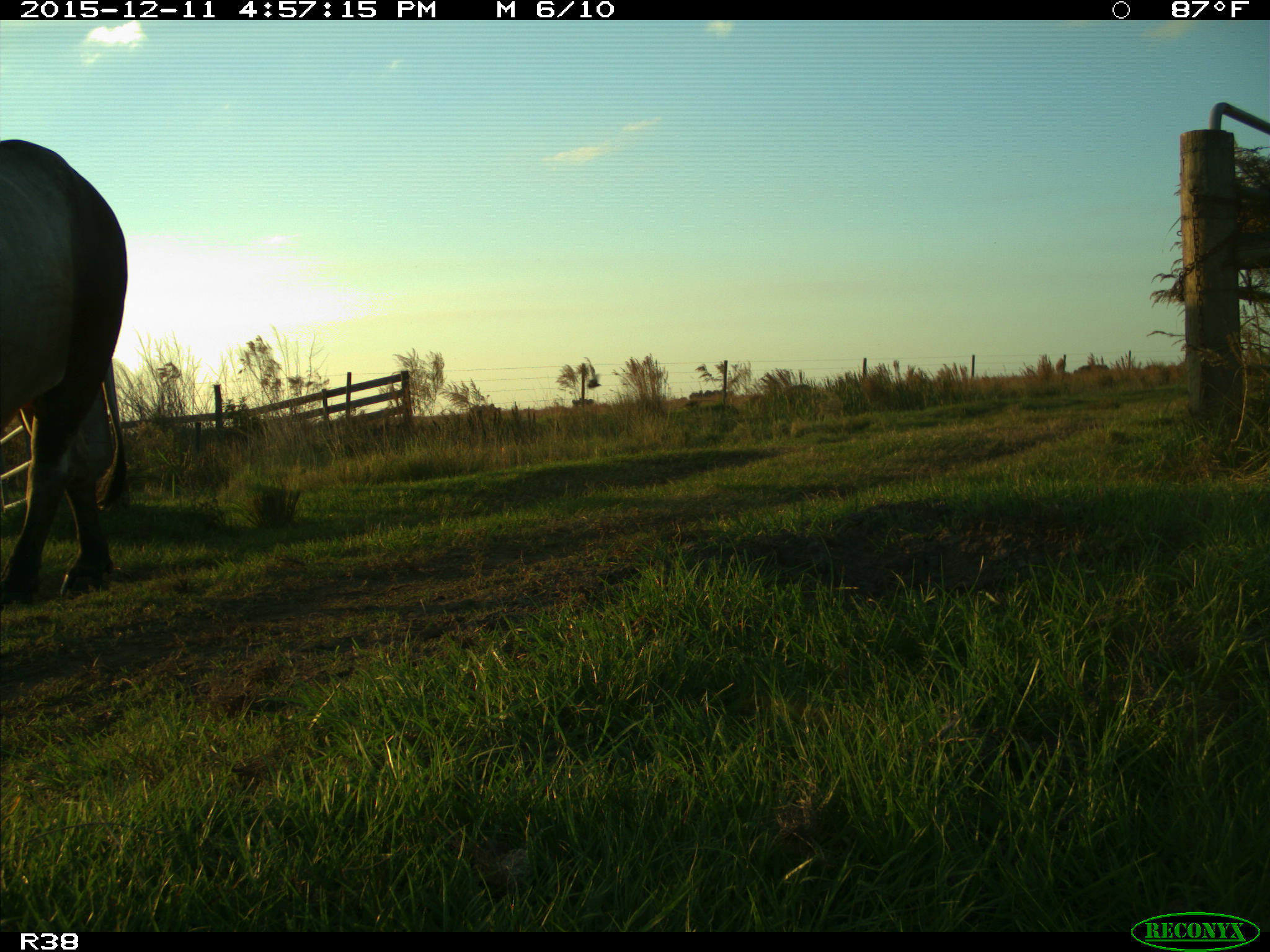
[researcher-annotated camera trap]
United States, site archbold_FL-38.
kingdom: Animalia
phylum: Chordata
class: Mammalia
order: Artiodactyla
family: Bovidae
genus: Bos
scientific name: Bos taurus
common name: domestic cow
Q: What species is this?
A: Bos taurus (domestic cow).